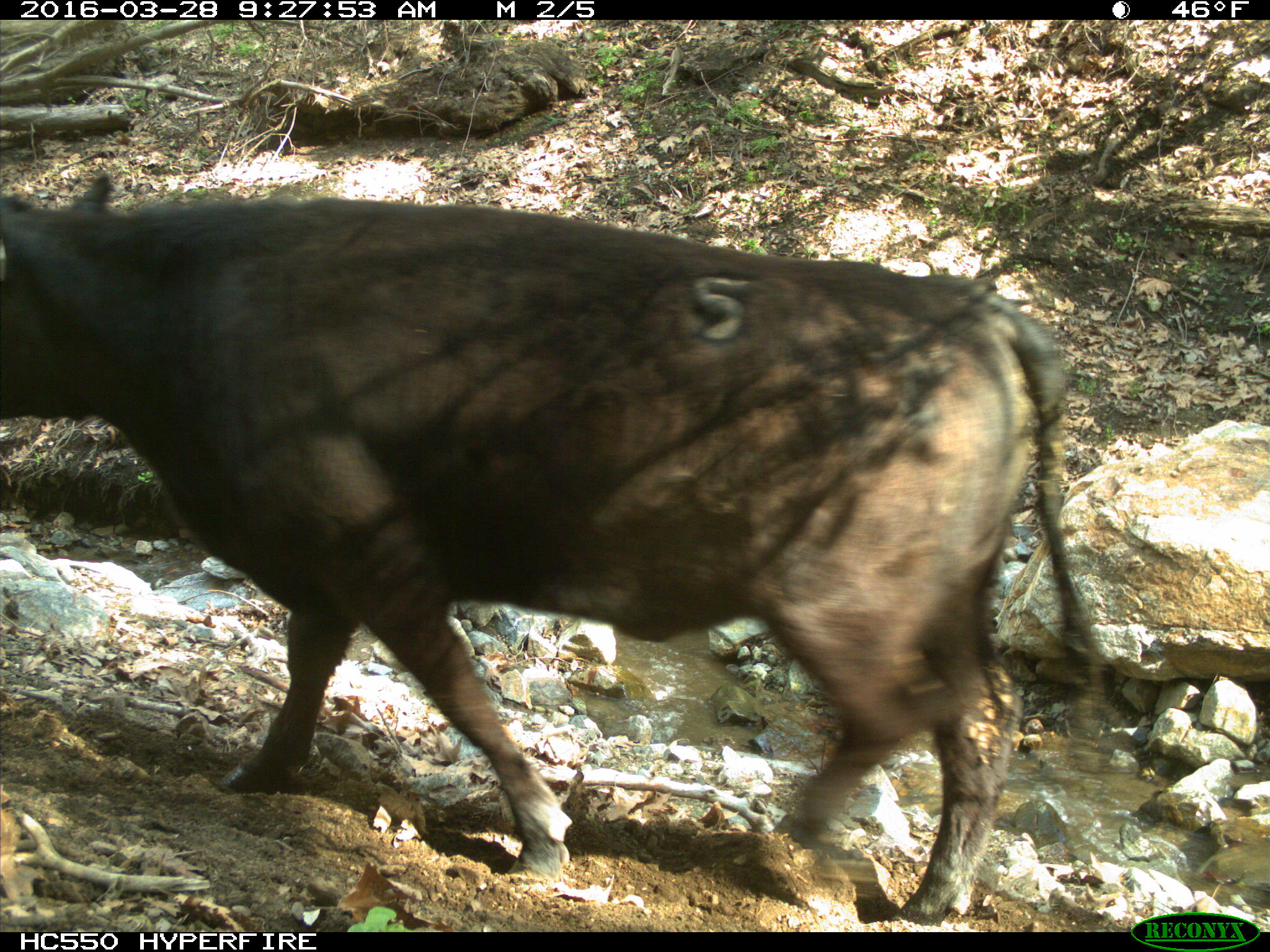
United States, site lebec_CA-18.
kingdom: Animalia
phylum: Chordata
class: Mammalia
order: Artiodactyla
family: Bovidae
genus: Bos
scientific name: Bos taurus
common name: domestic cow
Bos taurus (domestic cow).